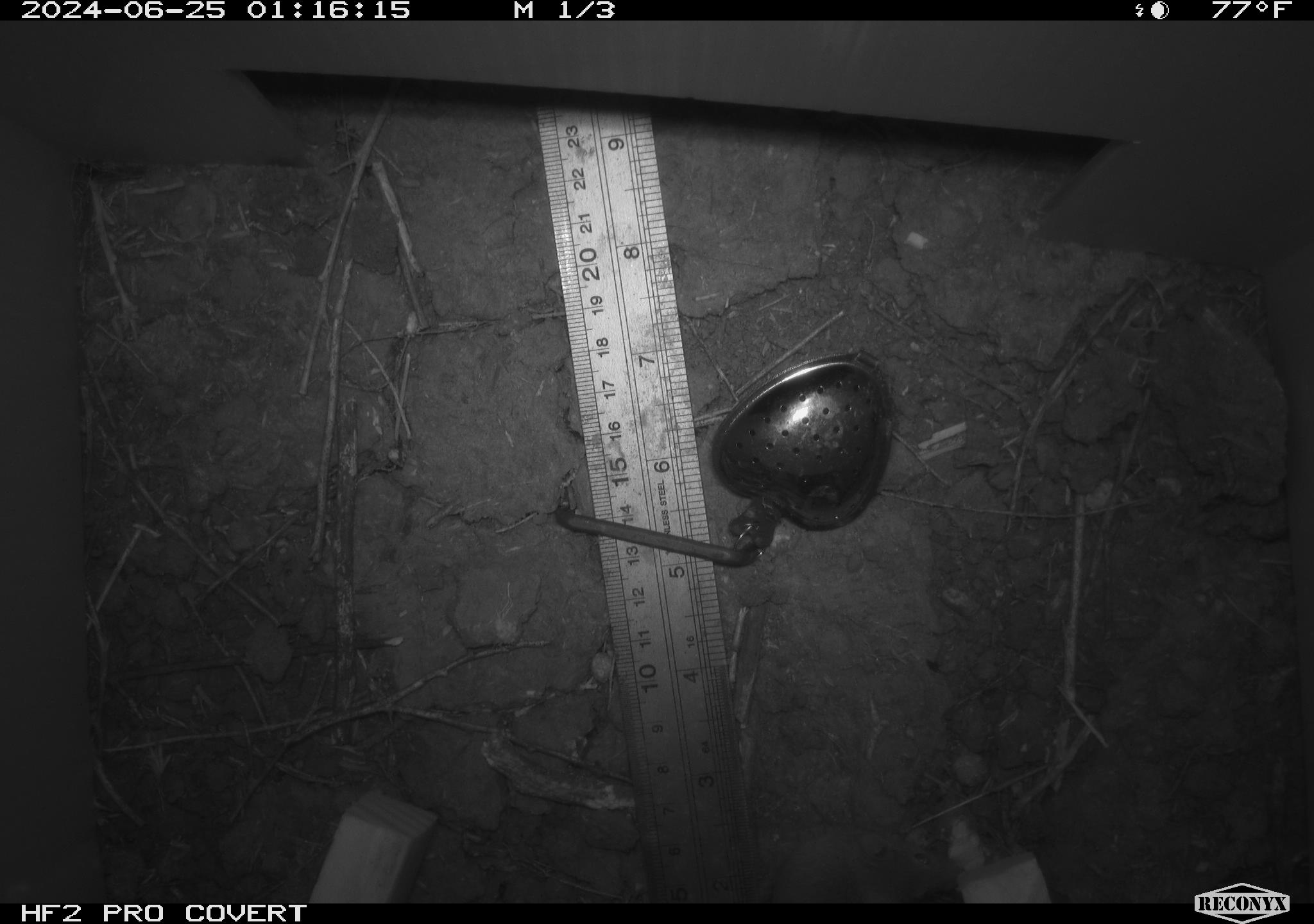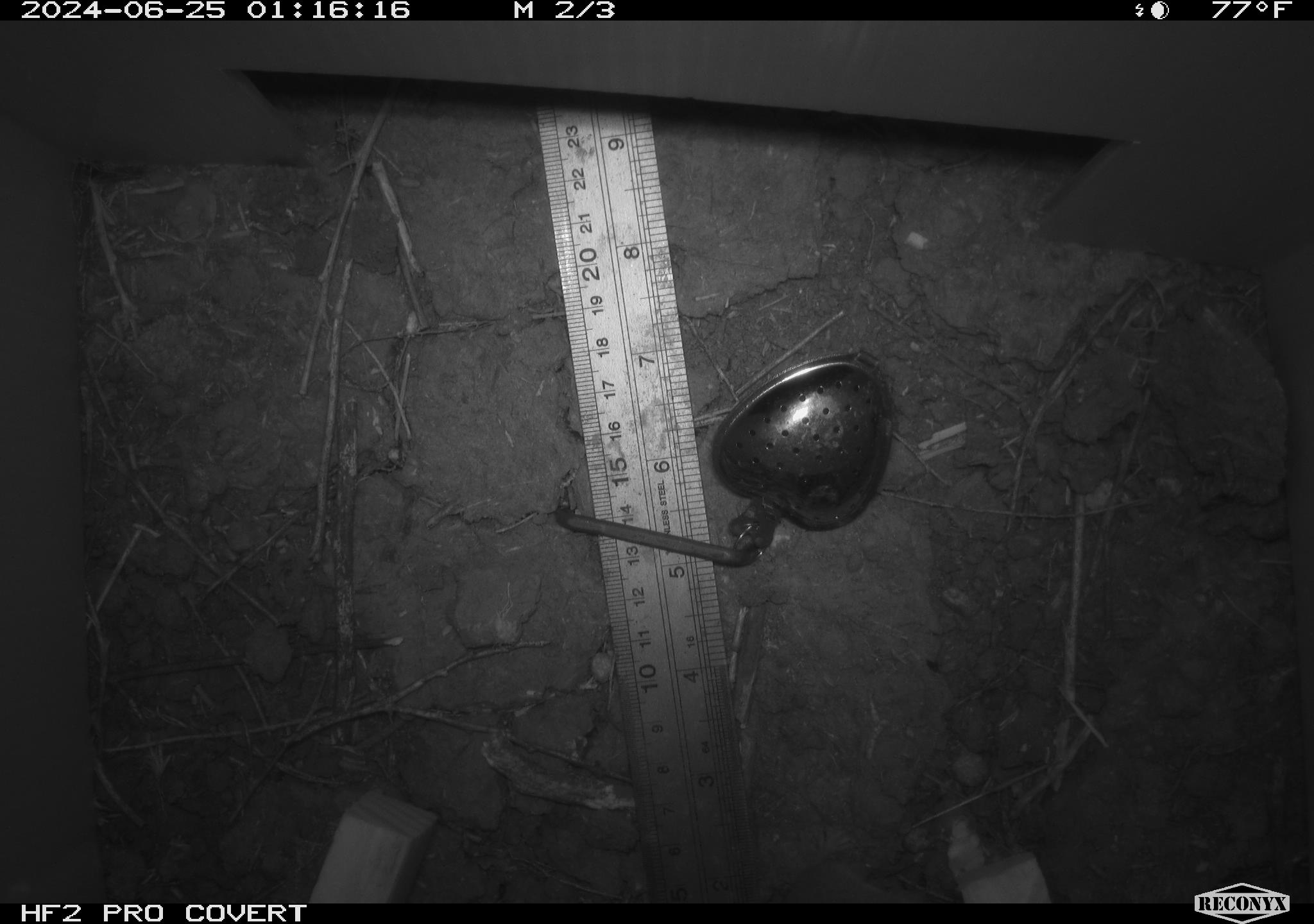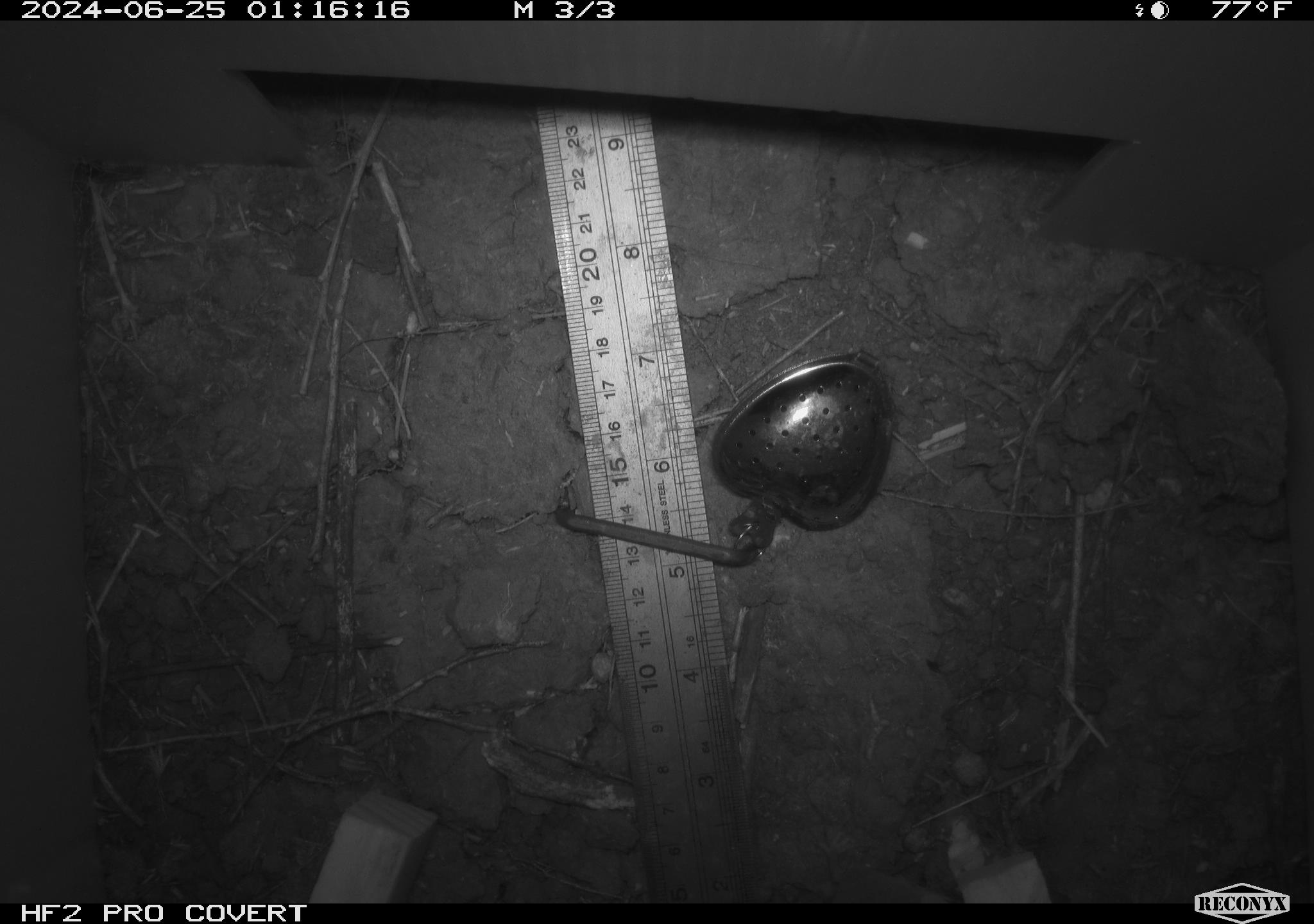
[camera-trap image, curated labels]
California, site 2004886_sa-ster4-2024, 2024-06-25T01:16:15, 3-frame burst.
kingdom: Animalia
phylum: Chordata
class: Mammalia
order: Rodentia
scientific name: Rodentia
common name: mouse species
Mouse species (Rodentia).